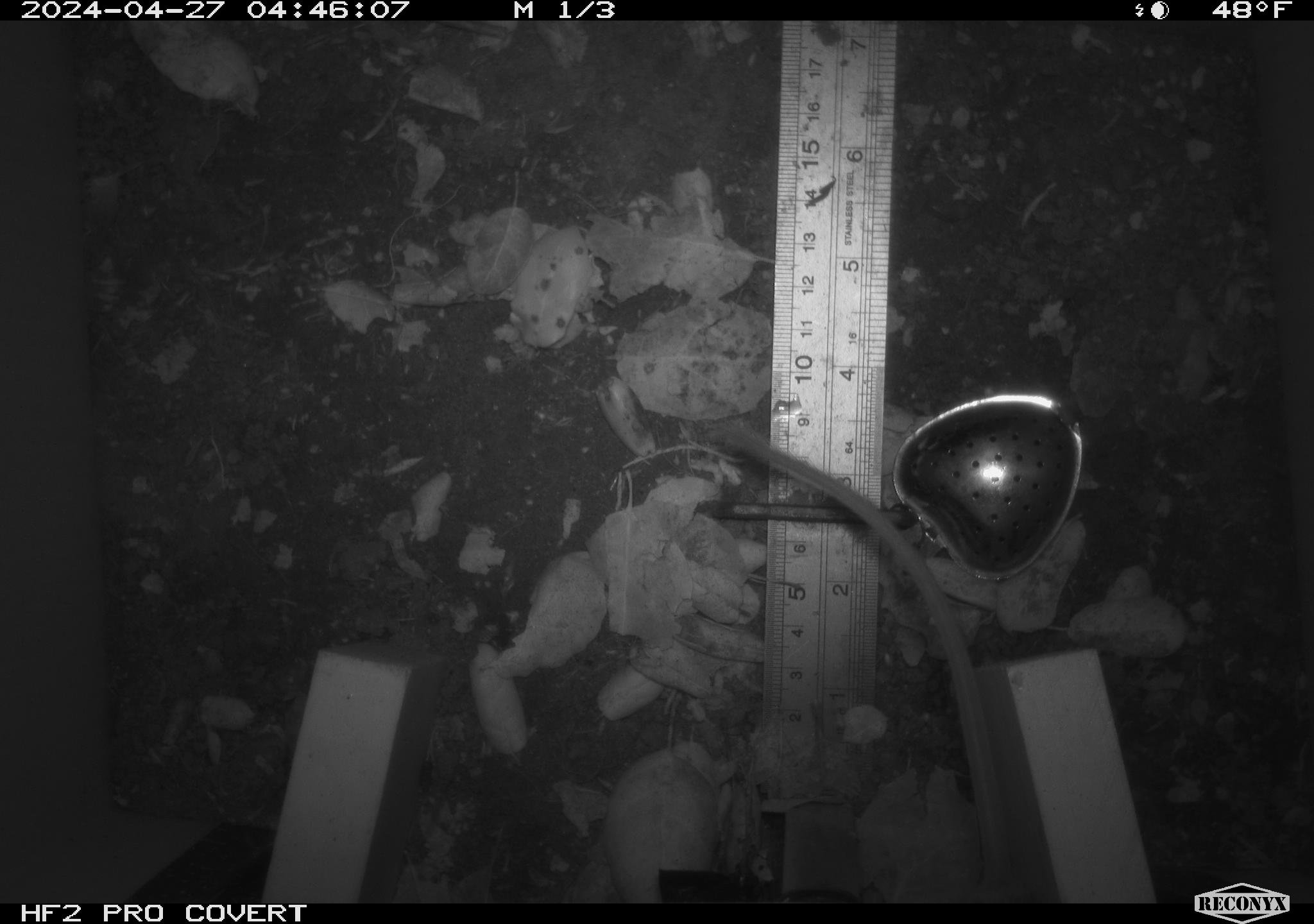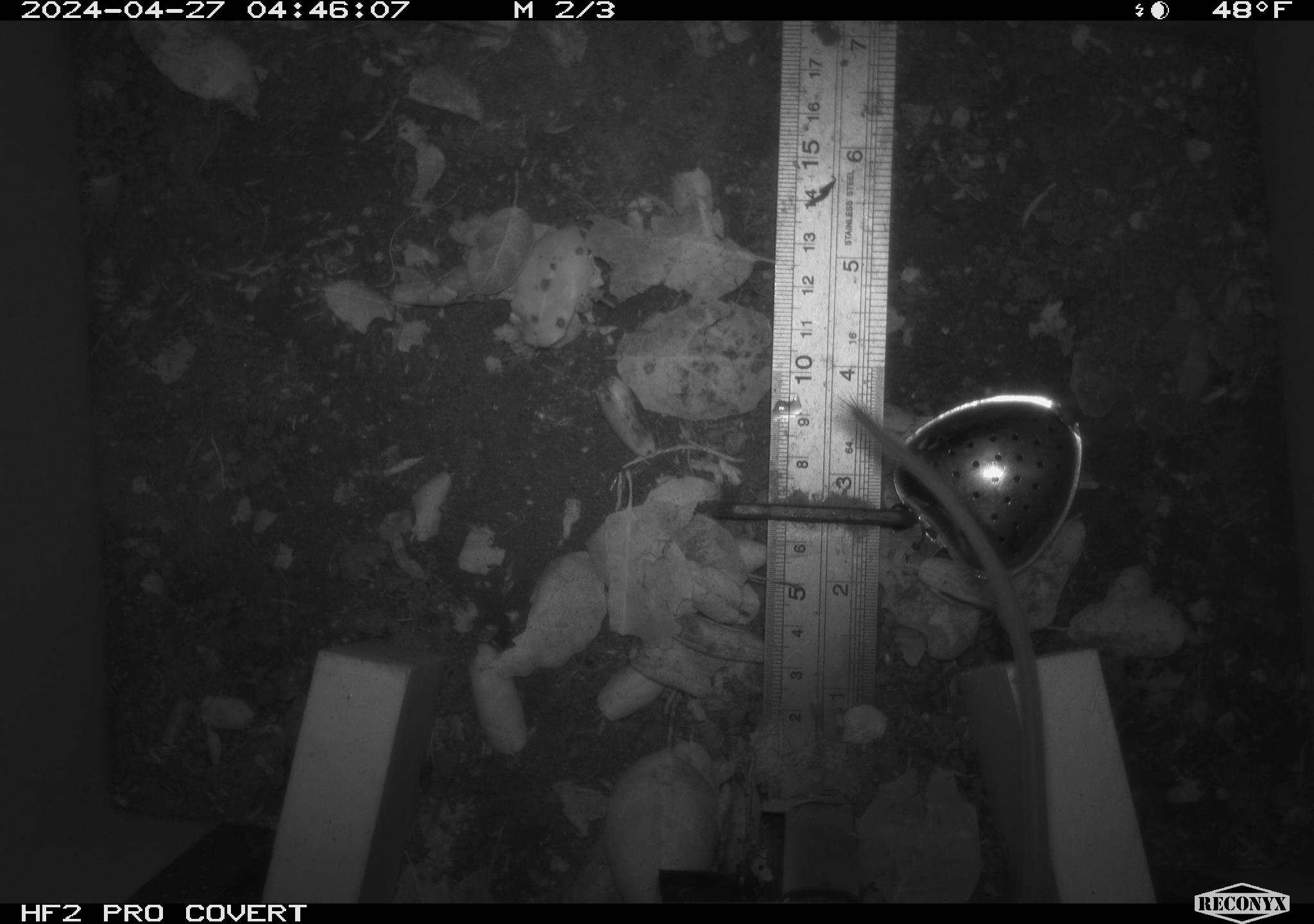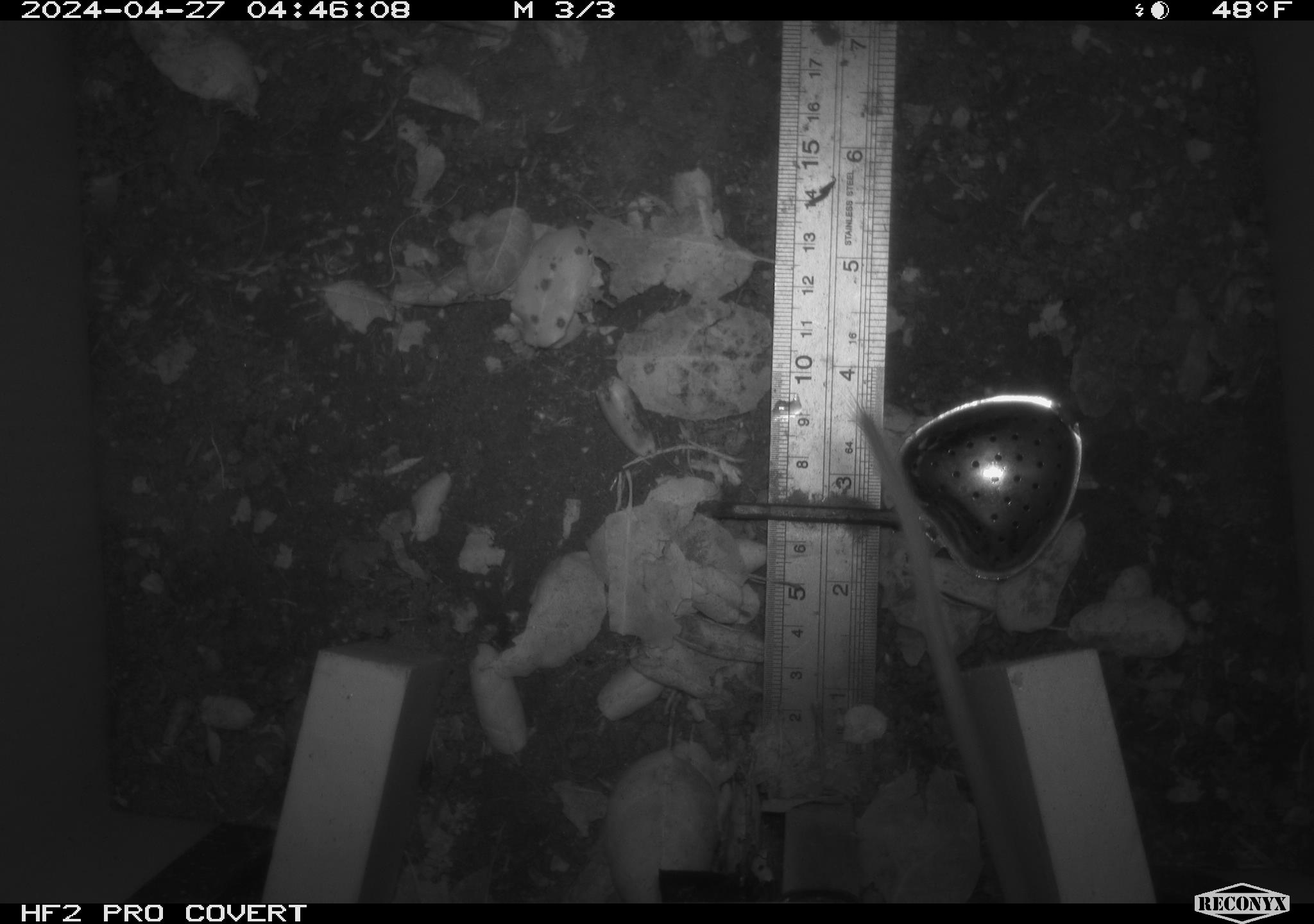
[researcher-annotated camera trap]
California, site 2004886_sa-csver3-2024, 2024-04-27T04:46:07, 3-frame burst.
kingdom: Animalia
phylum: Chordata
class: Mammalia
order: Rodentia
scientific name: Rodentia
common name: rodent